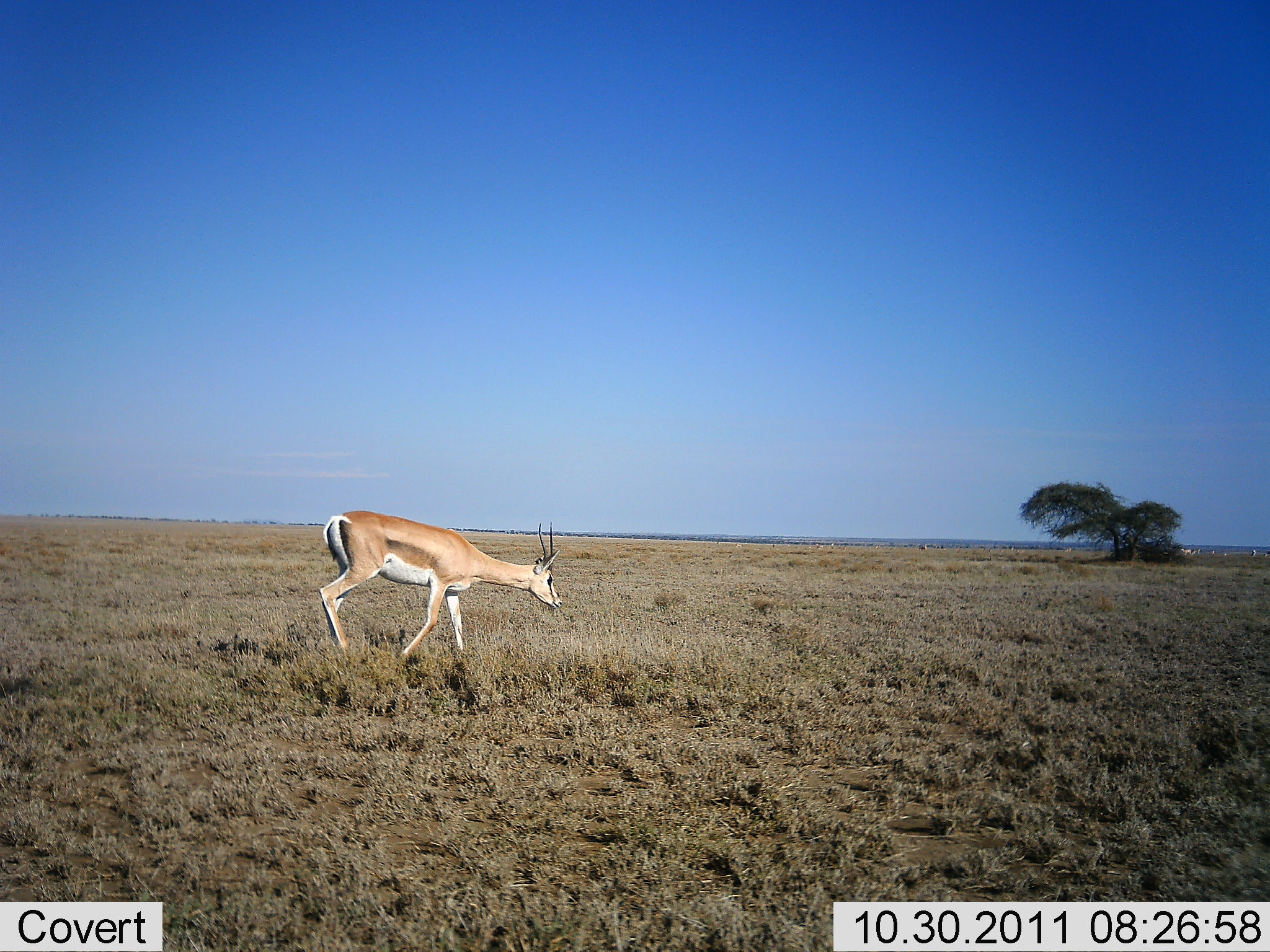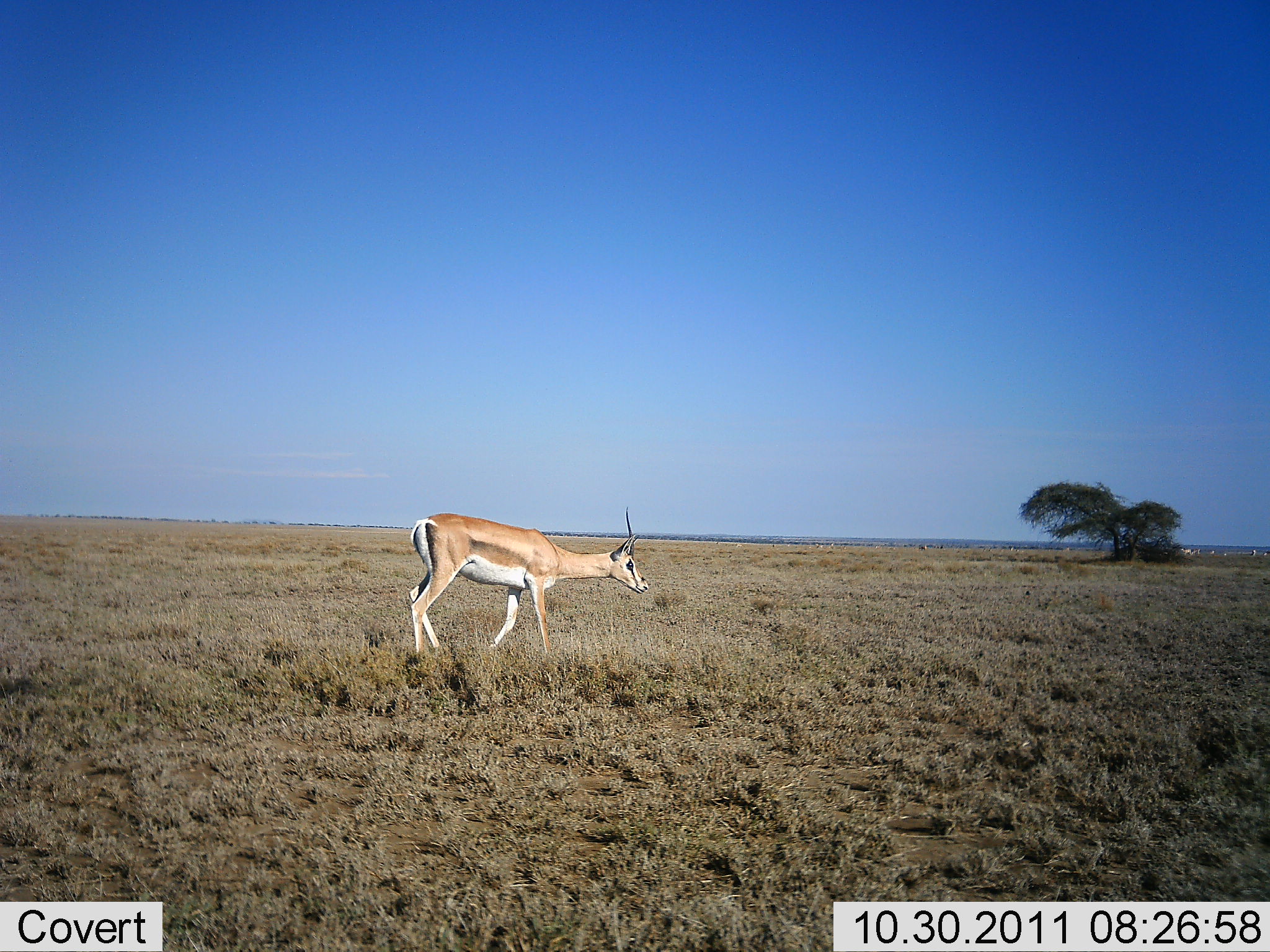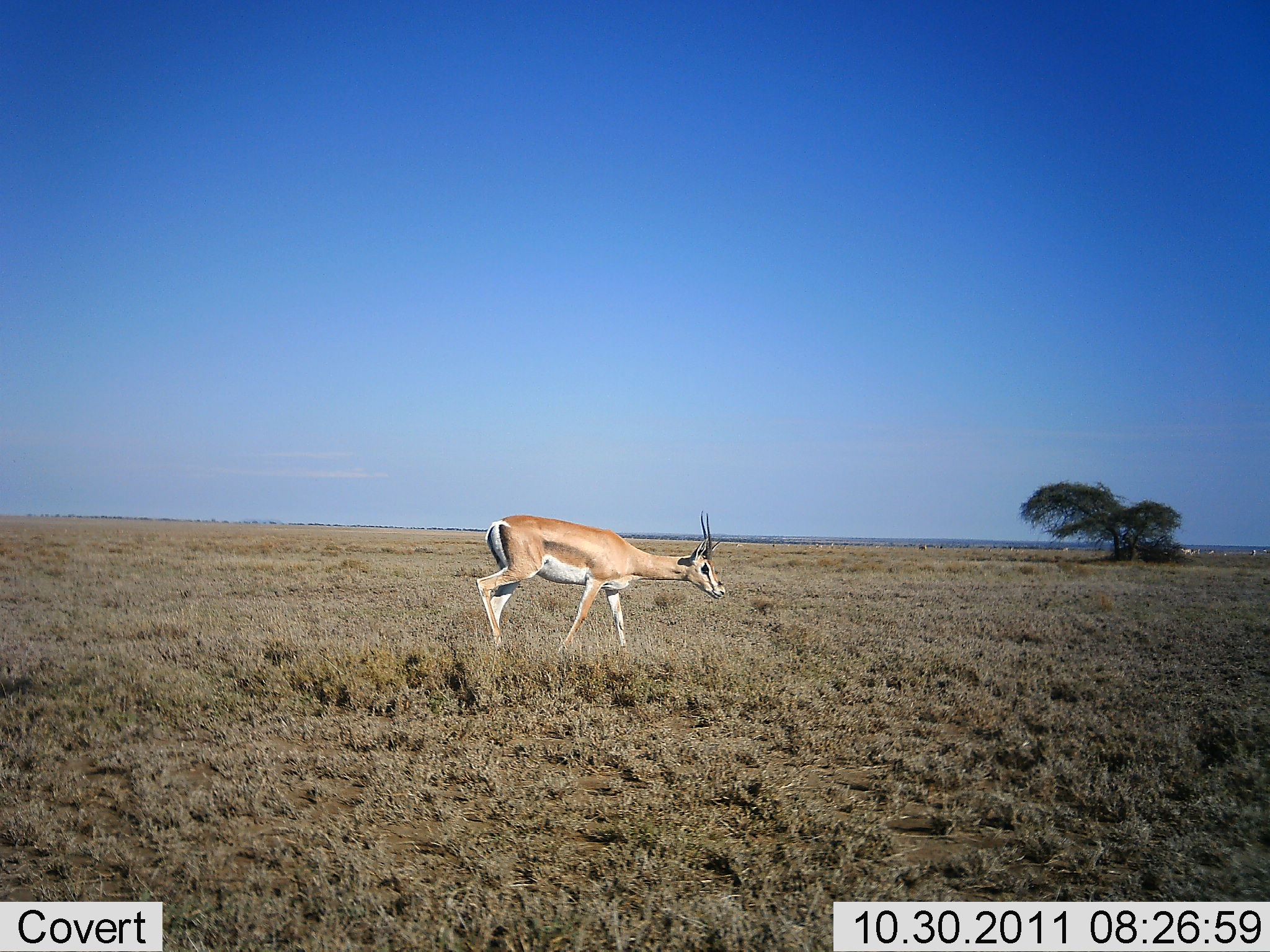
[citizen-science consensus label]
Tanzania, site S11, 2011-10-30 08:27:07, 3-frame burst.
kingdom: Animalia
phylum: Chordata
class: Mammalia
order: Artiodactyla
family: Bovidae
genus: Nanger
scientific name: Nanger granti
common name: grant's gazelle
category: gazellegrants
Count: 1.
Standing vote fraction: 18%.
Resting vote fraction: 0%.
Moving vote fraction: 91%.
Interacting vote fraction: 0%.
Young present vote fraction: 0%.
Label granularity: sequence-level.